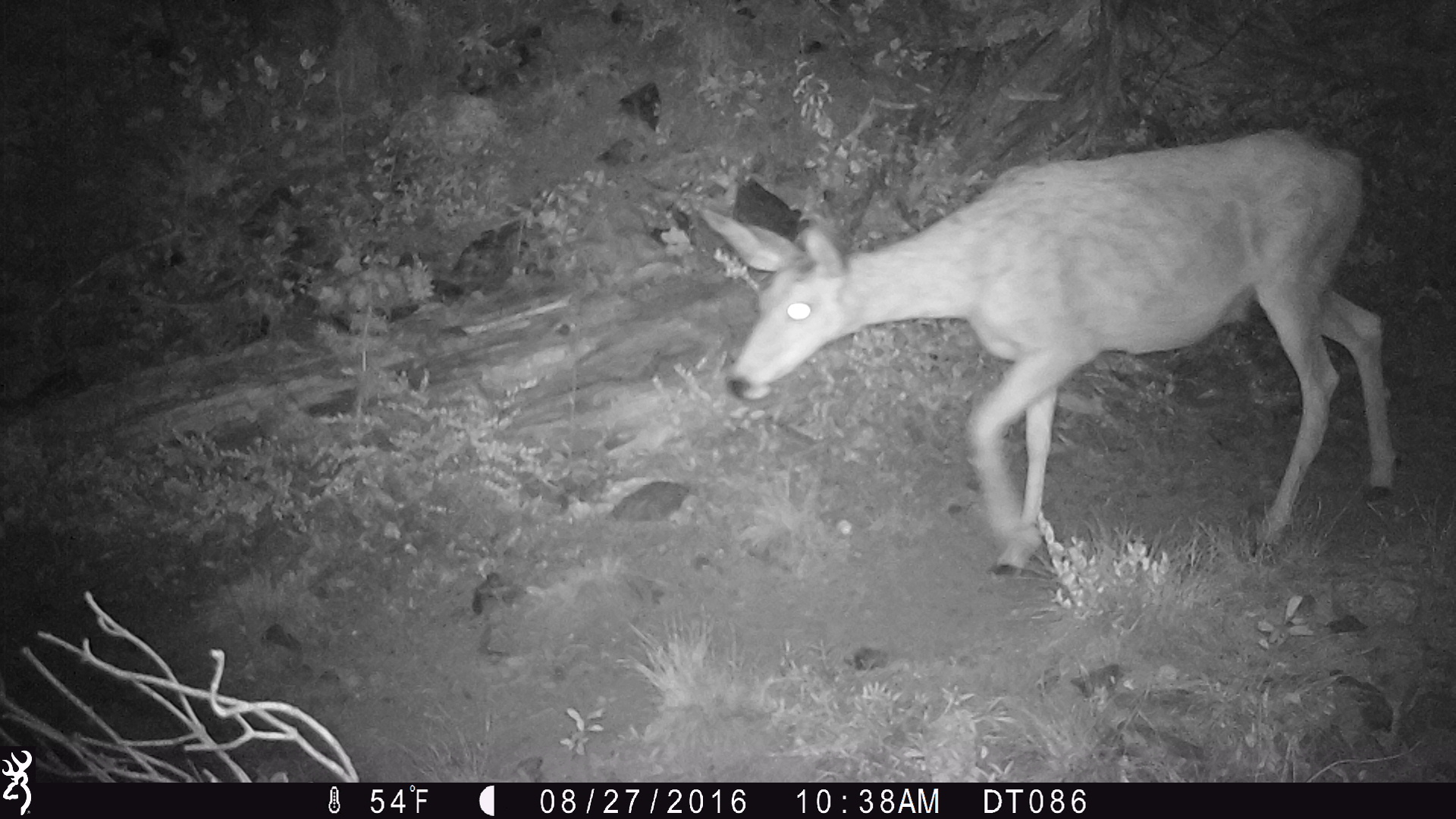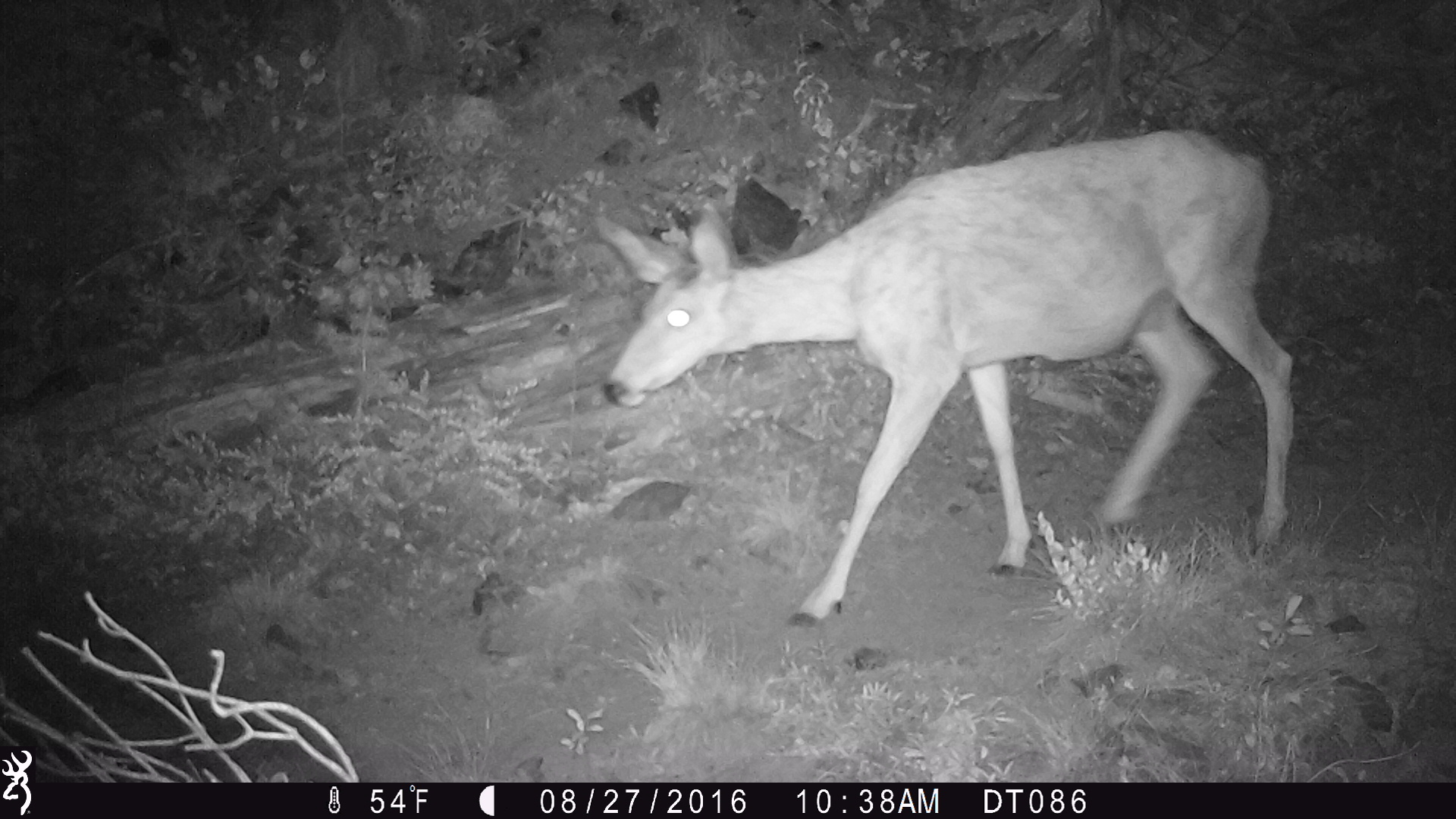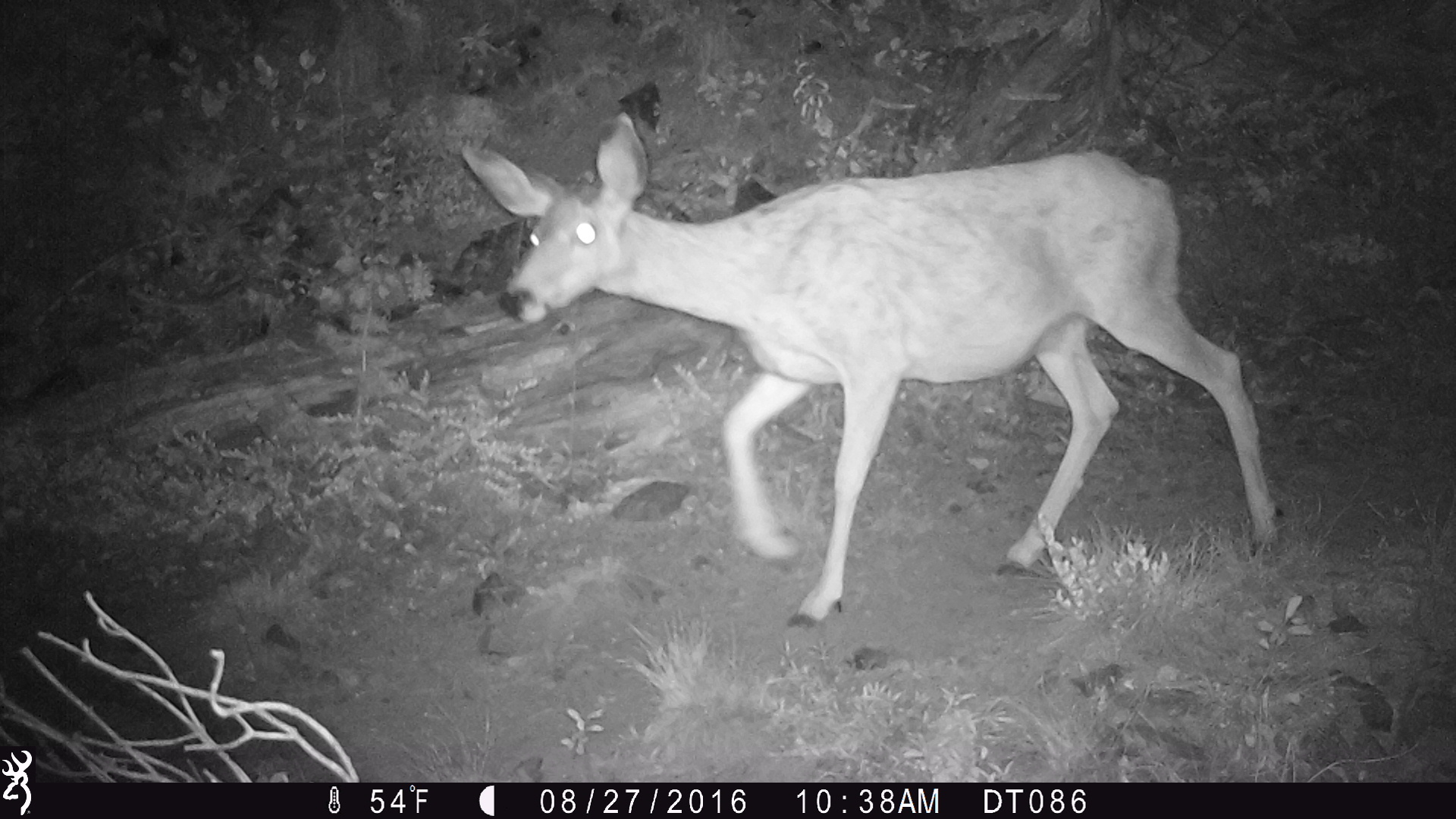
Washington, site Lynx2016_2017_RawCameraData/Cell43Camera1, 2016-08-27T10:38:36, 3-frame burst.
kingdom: Animalia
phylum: Chordata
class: Mammalia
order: Artiodactyla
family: Cervidae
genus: Odocoileus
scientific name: Odocoileus hemionus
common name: mule deer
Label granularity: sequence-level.